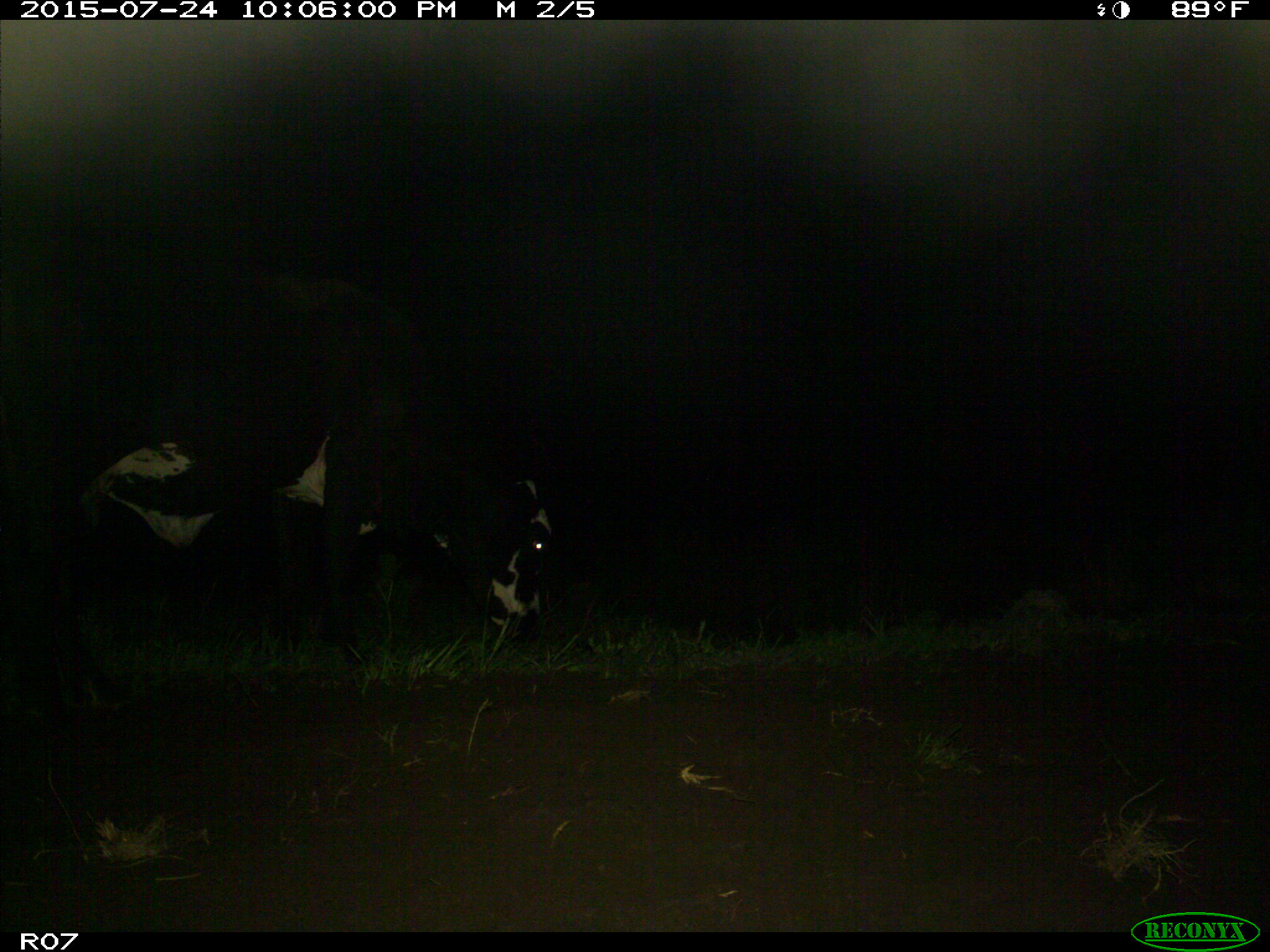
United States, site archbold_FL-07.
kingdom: Animalia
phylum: Chordata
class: Mammalia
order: Artiodactyla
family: Bovidae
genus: Bos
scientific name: Bos taurus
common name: domestic cow